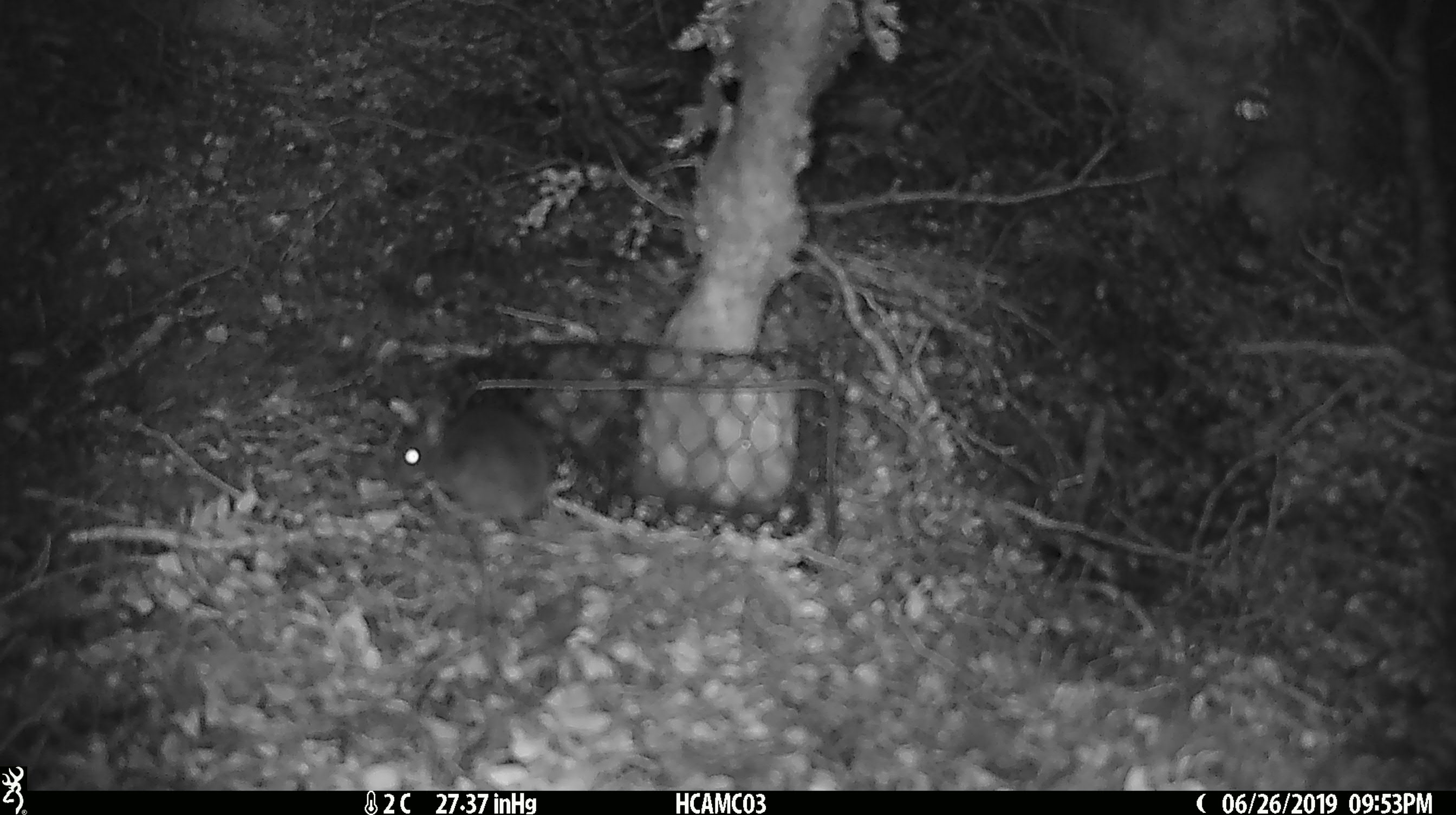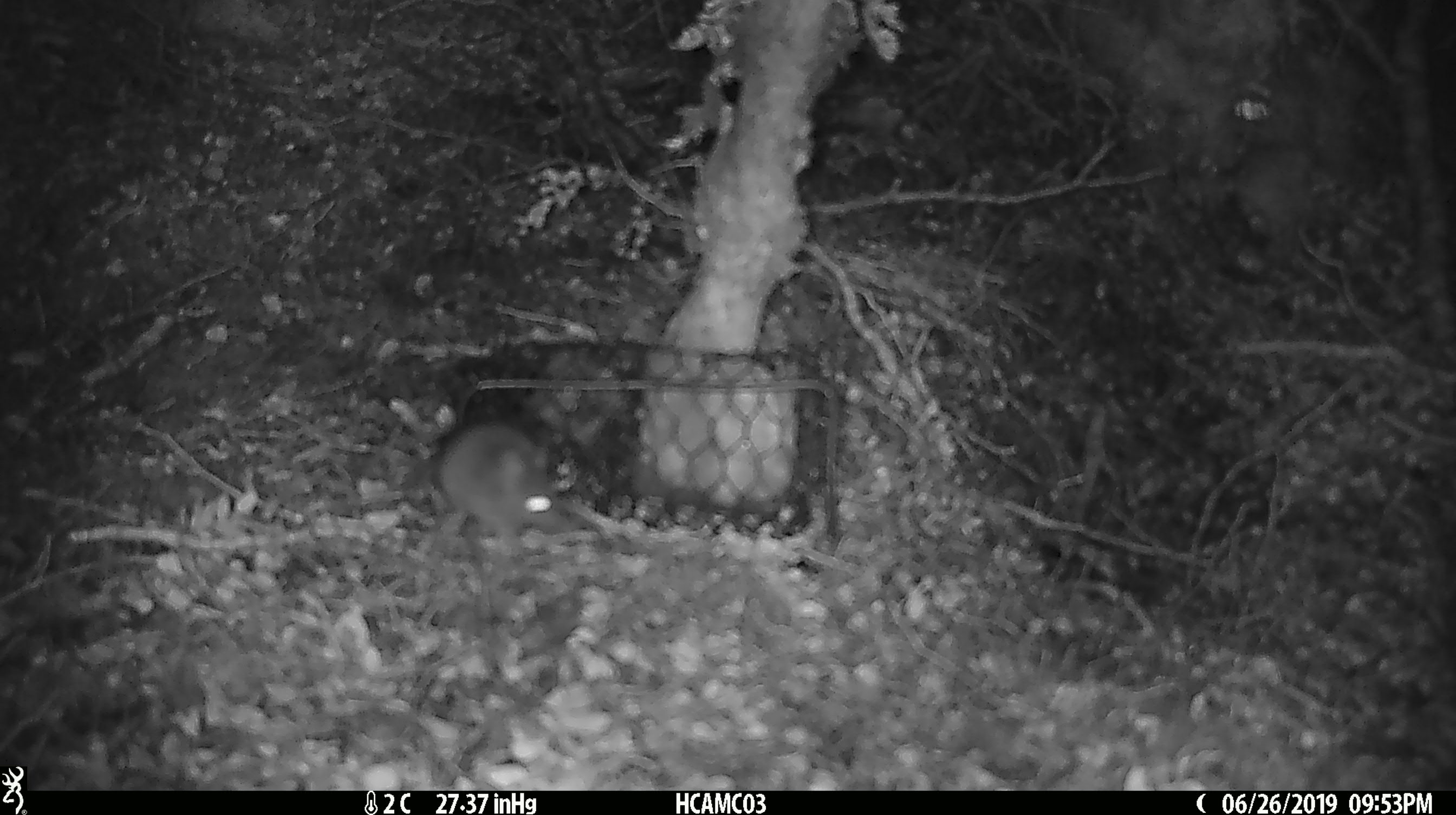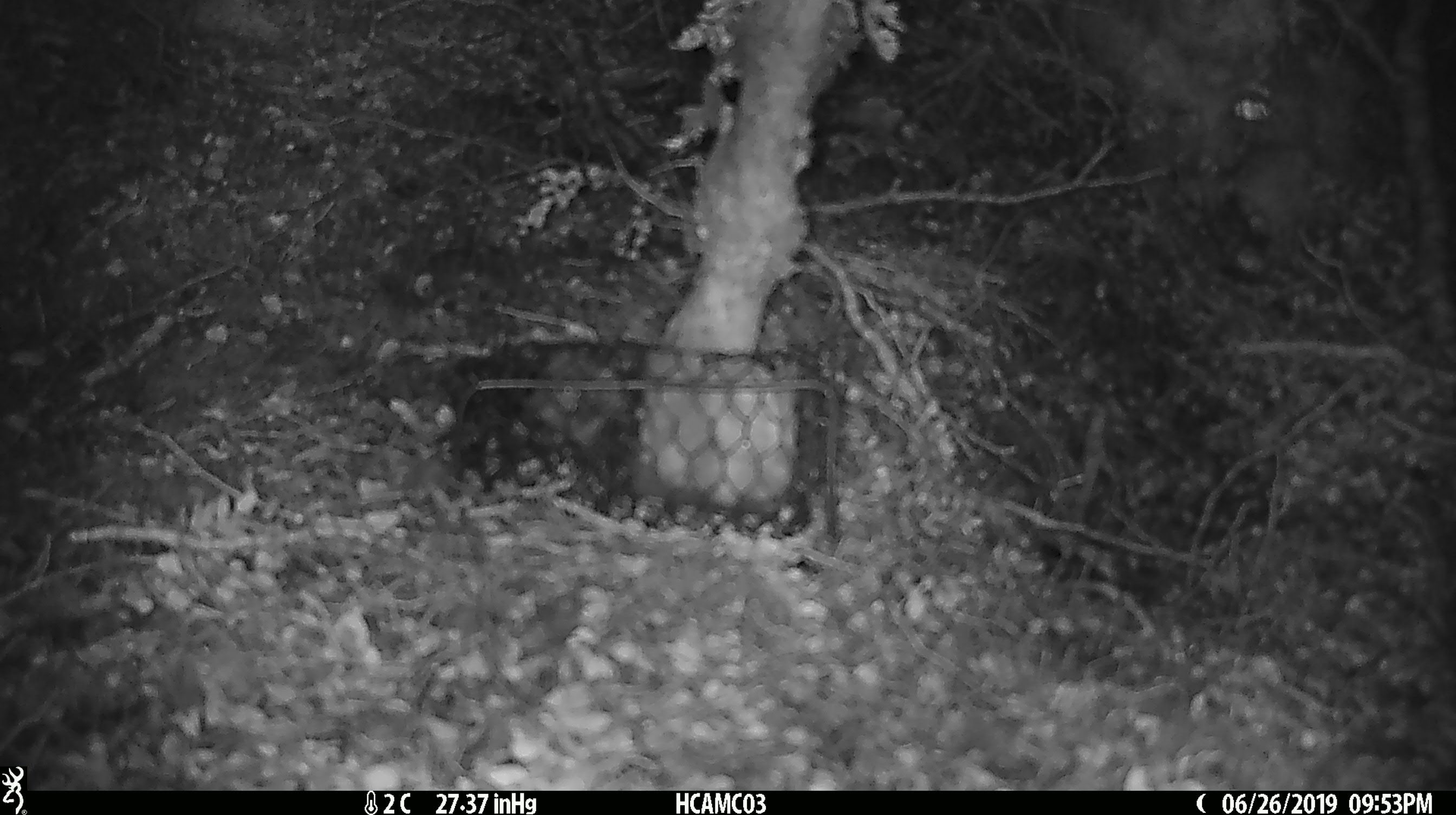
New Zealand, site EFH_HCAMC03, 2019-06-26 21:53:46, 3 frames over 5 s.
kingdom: Animalia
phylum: Chordata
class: Mammalia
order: Rodentia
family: Muridae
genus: Mus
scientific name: Mus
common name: mouse